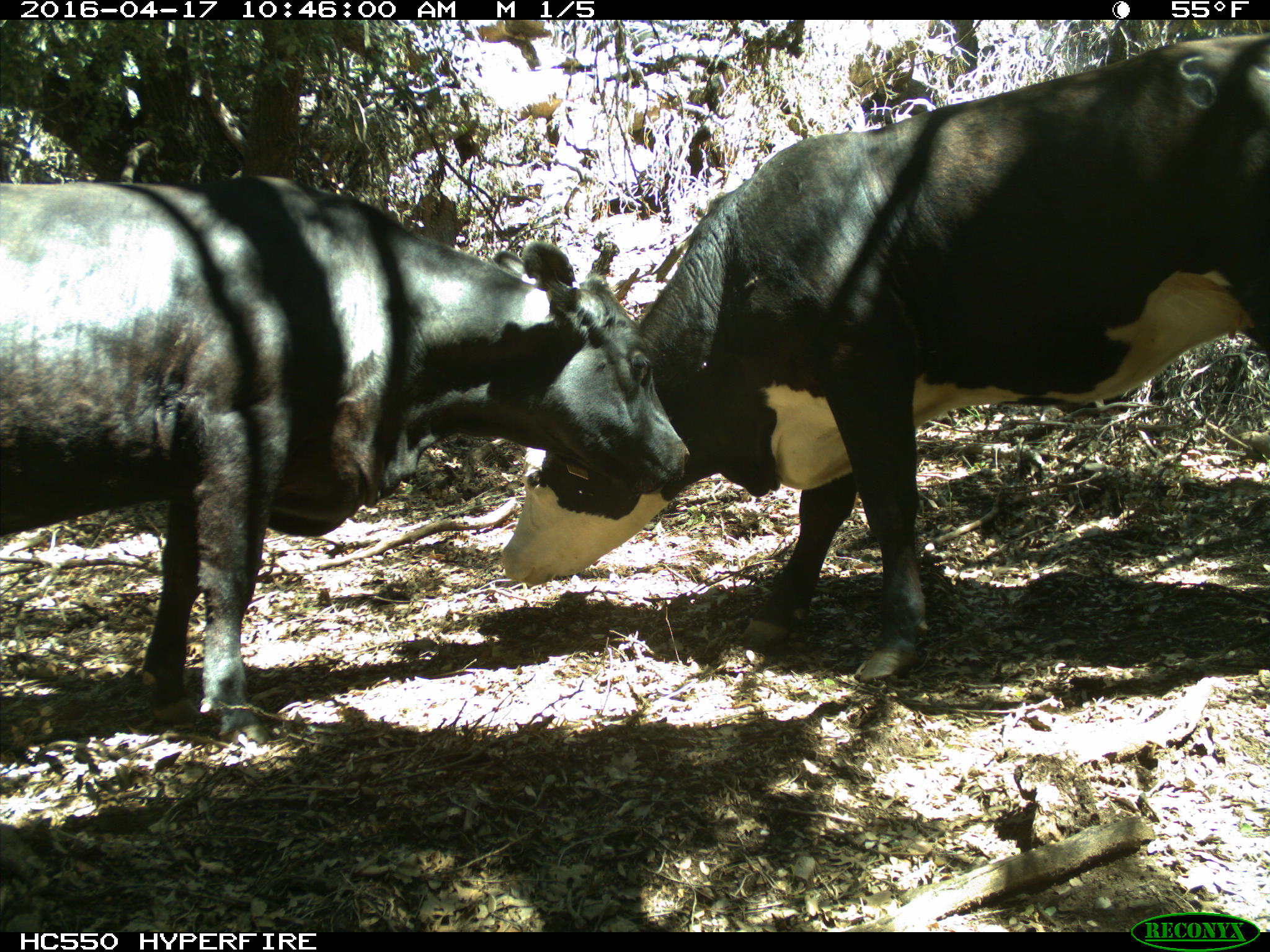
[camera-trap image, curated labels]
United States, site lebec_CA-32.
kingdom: Animalia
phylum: Chordata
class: Mammalia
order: Artiodactyla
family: Bovidae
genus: Bos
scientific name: Bos taurus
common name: domestic cow